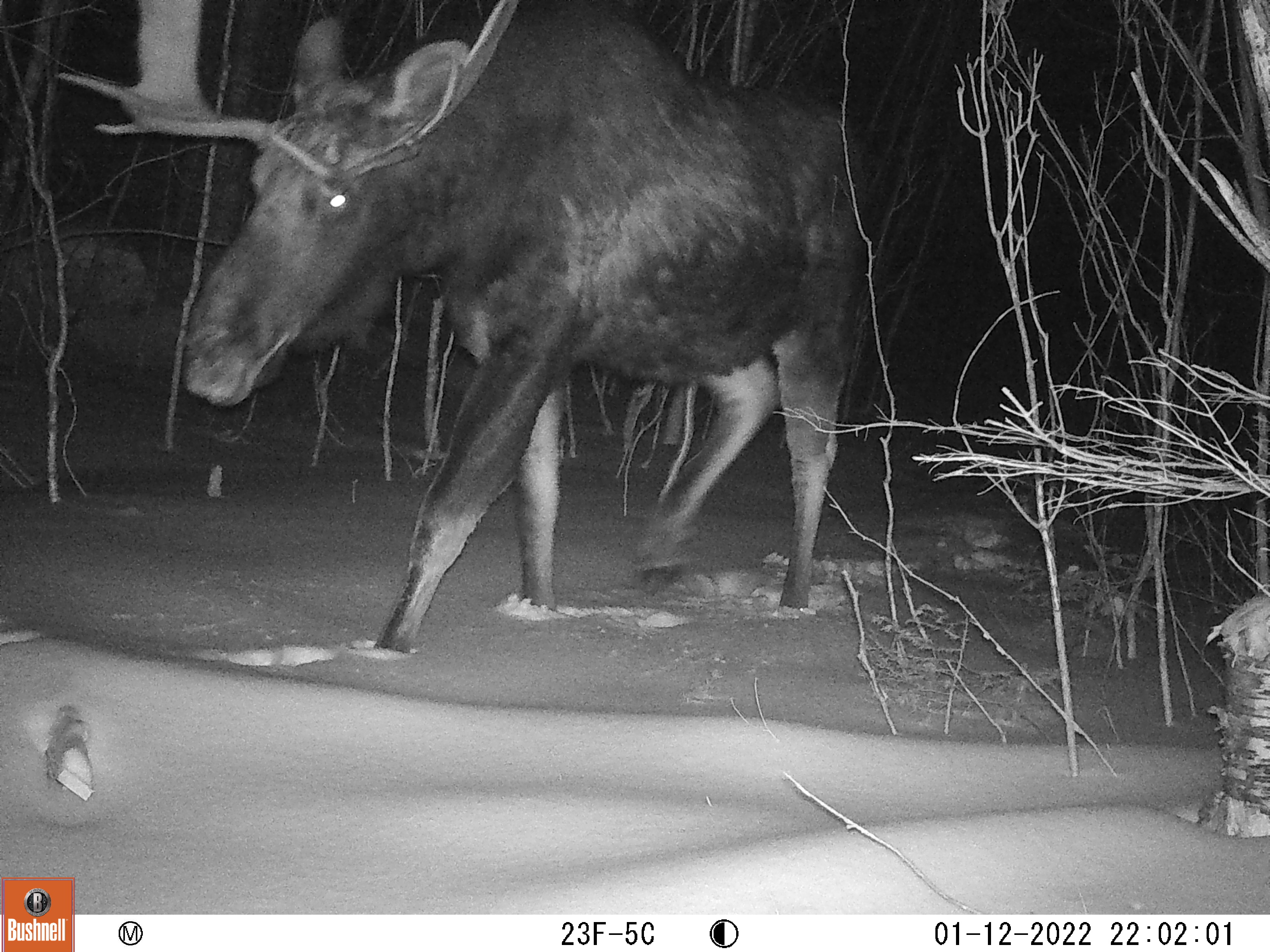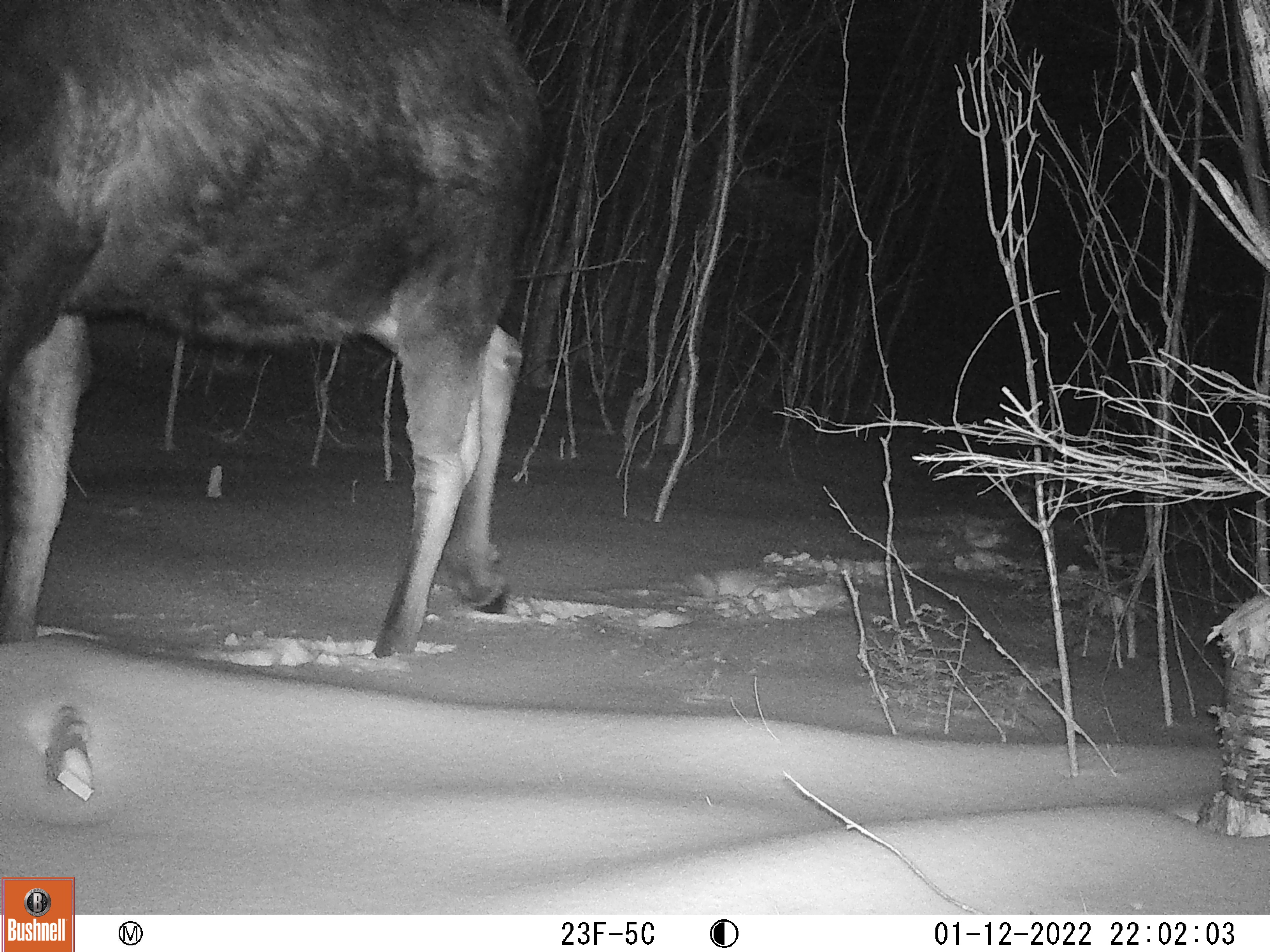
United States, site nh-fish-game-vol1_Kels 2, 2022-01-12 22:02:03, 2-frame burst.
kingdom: Animalia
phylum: Chordata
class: Mammalia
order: Artiodactyla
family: Cervidae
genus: Alces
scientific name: Alces alces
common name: moose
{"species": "moose (Alces alces)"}